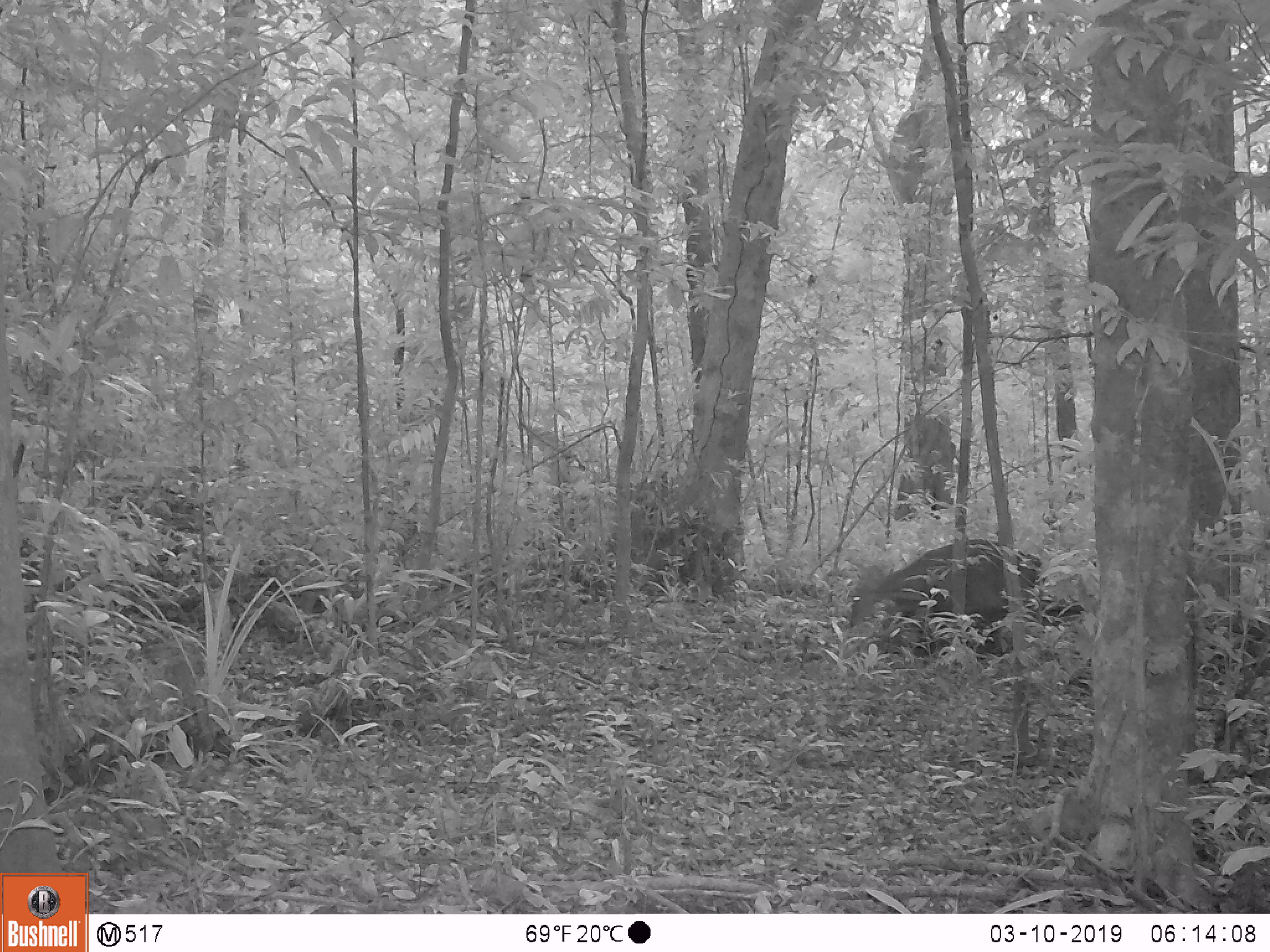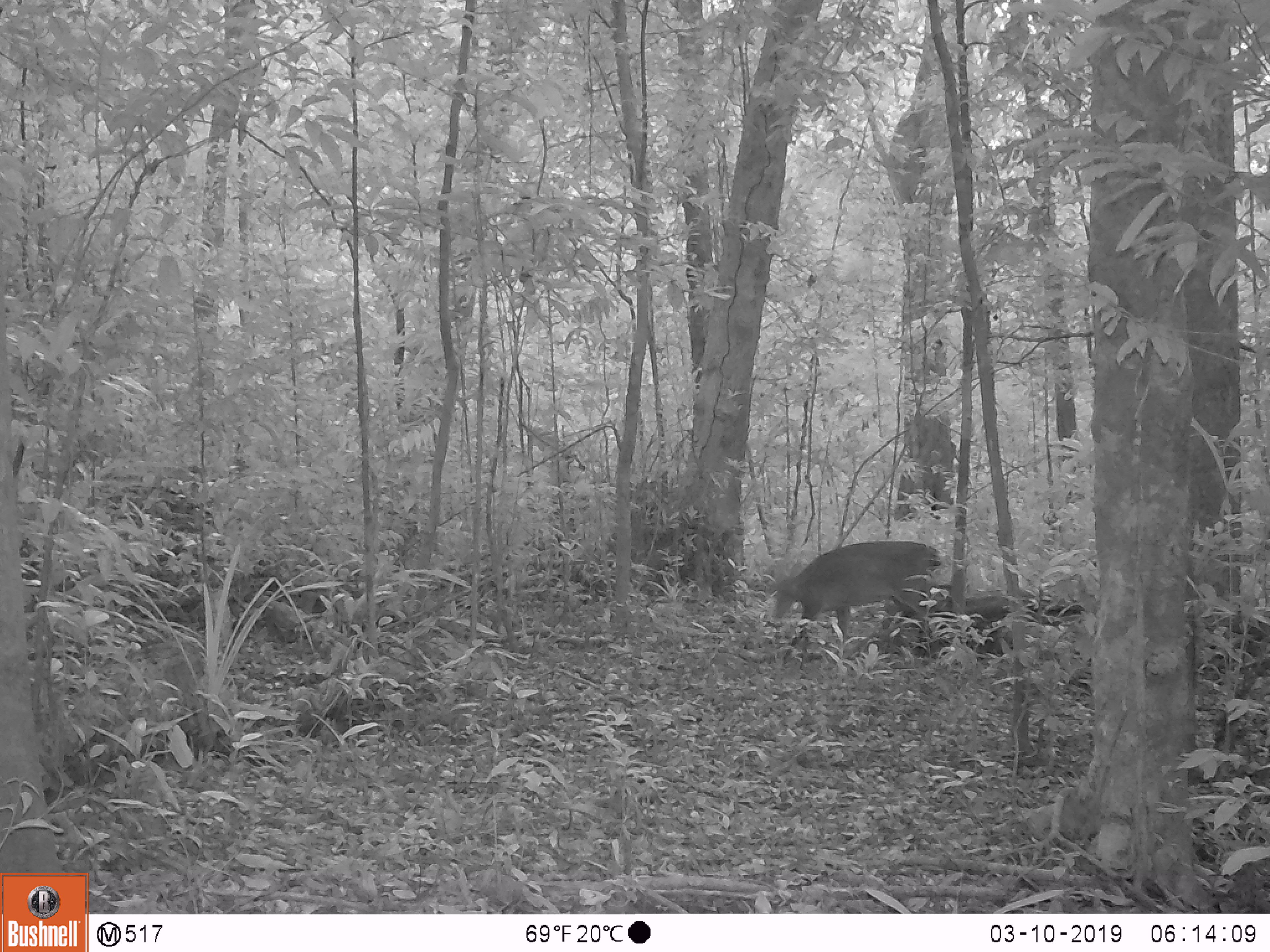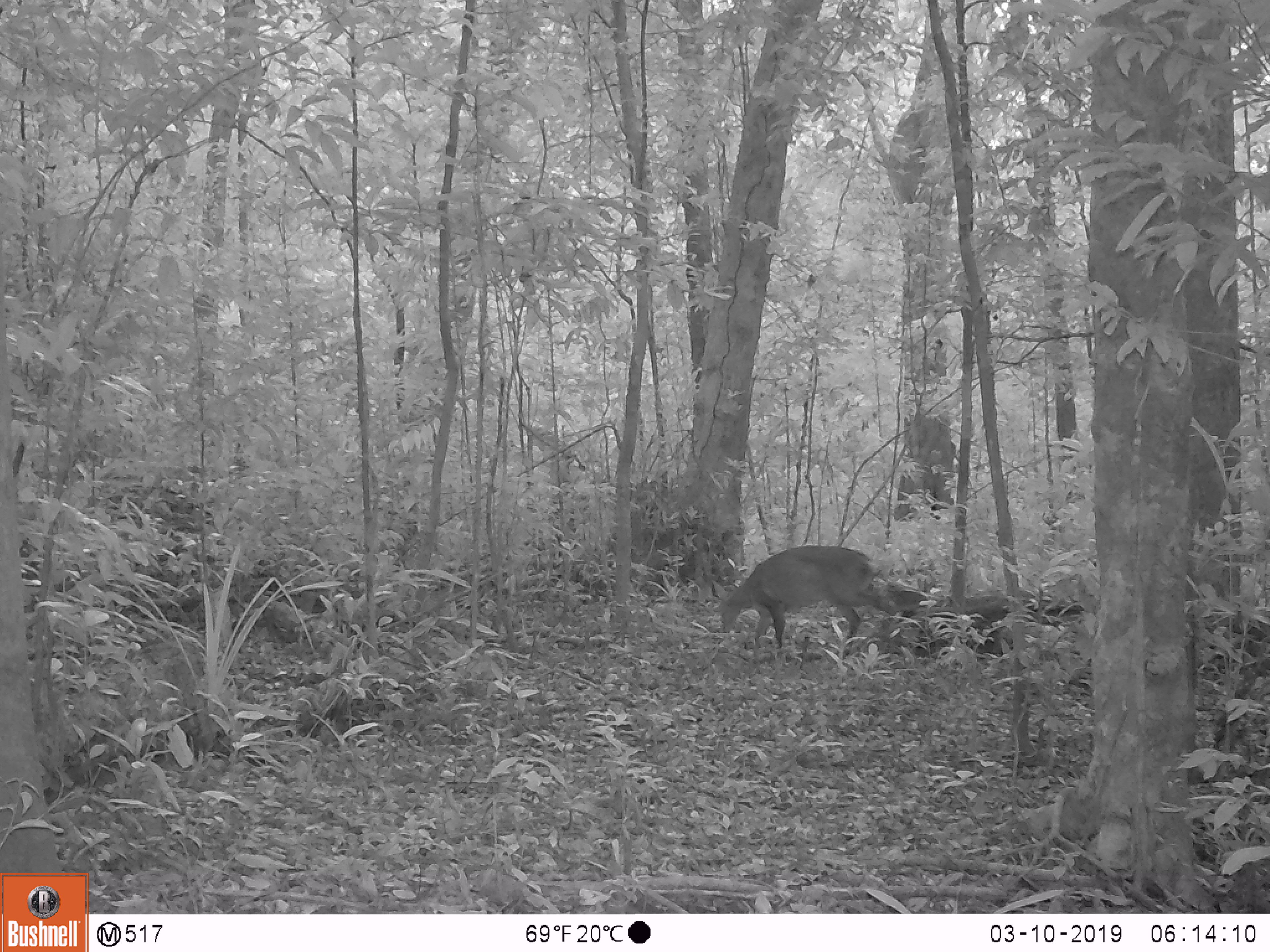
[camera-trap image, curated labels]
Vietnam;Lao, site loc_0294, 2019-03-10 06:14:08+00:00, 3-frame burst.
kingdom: Animalia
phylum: Chordata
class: Mammalia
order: Artiodactyla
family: Cervidae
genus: Muntiacus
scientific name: Muntiacus vuquangensis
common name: large-antlered muntjac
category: large antlered muntjac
Large antlered muntjac (large-antlered muntjac) (Muntiacus vuquangensis). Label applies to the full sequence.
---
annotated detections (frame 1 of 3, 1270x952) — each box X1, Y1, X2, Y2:
large antlered muntjac: 849, 538, 999, 627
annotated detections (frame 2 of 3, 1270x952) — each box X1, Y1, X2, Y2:
large antlered muntjac: 763, 541, 937, 662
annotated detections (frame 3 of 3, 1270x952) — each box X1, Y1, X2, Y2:
large antlered muntjac: 712, 545, 895, 657